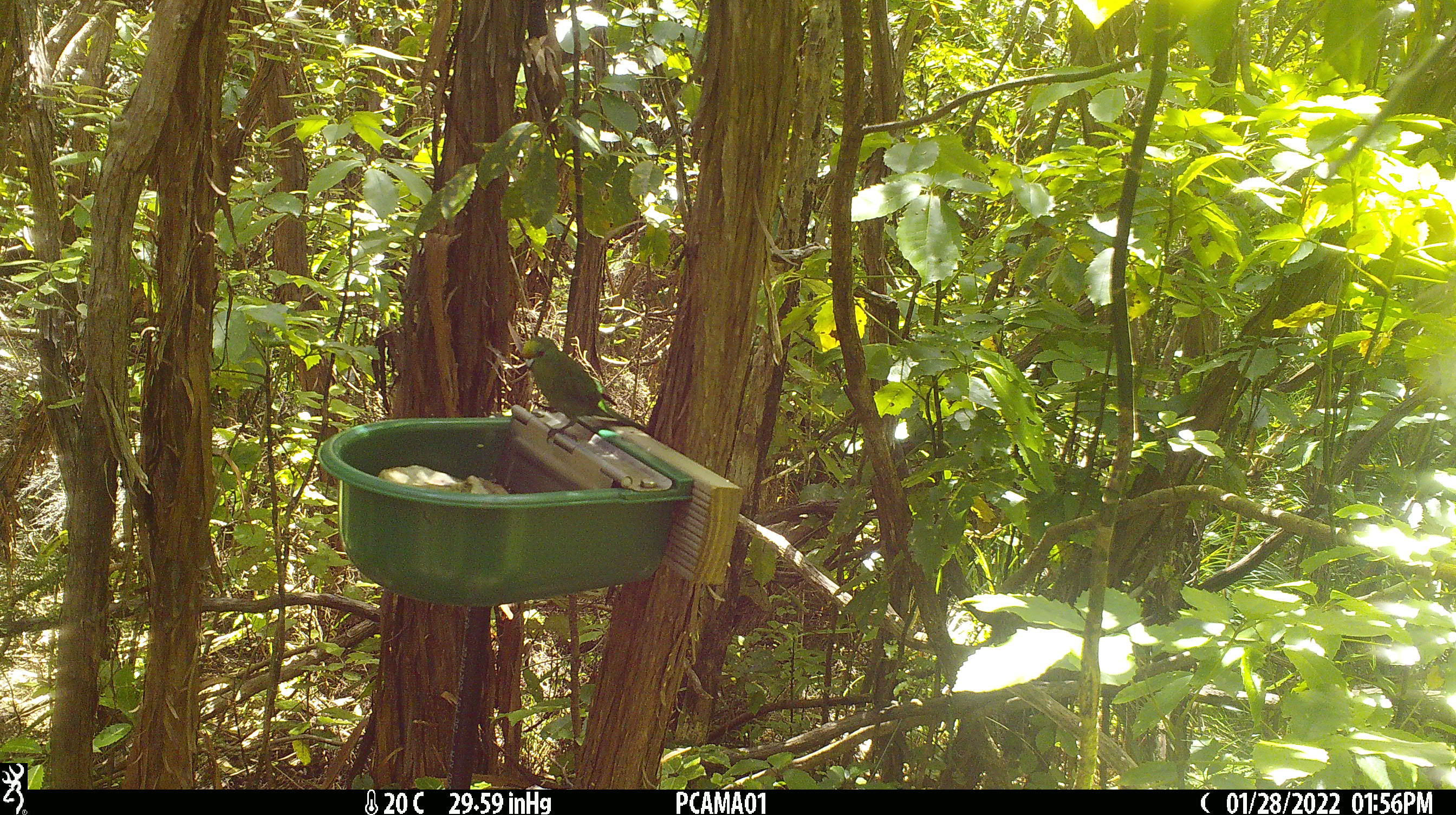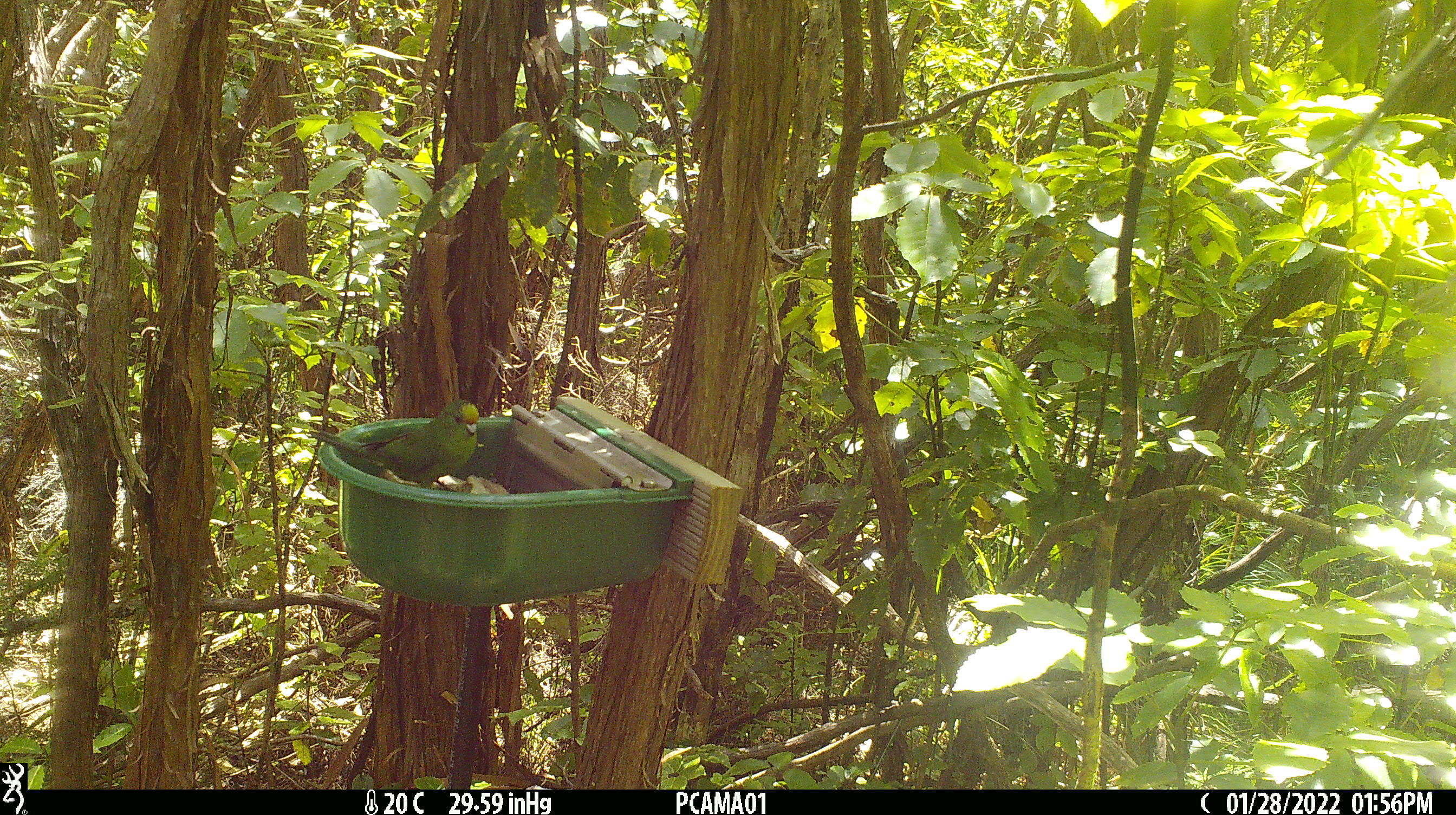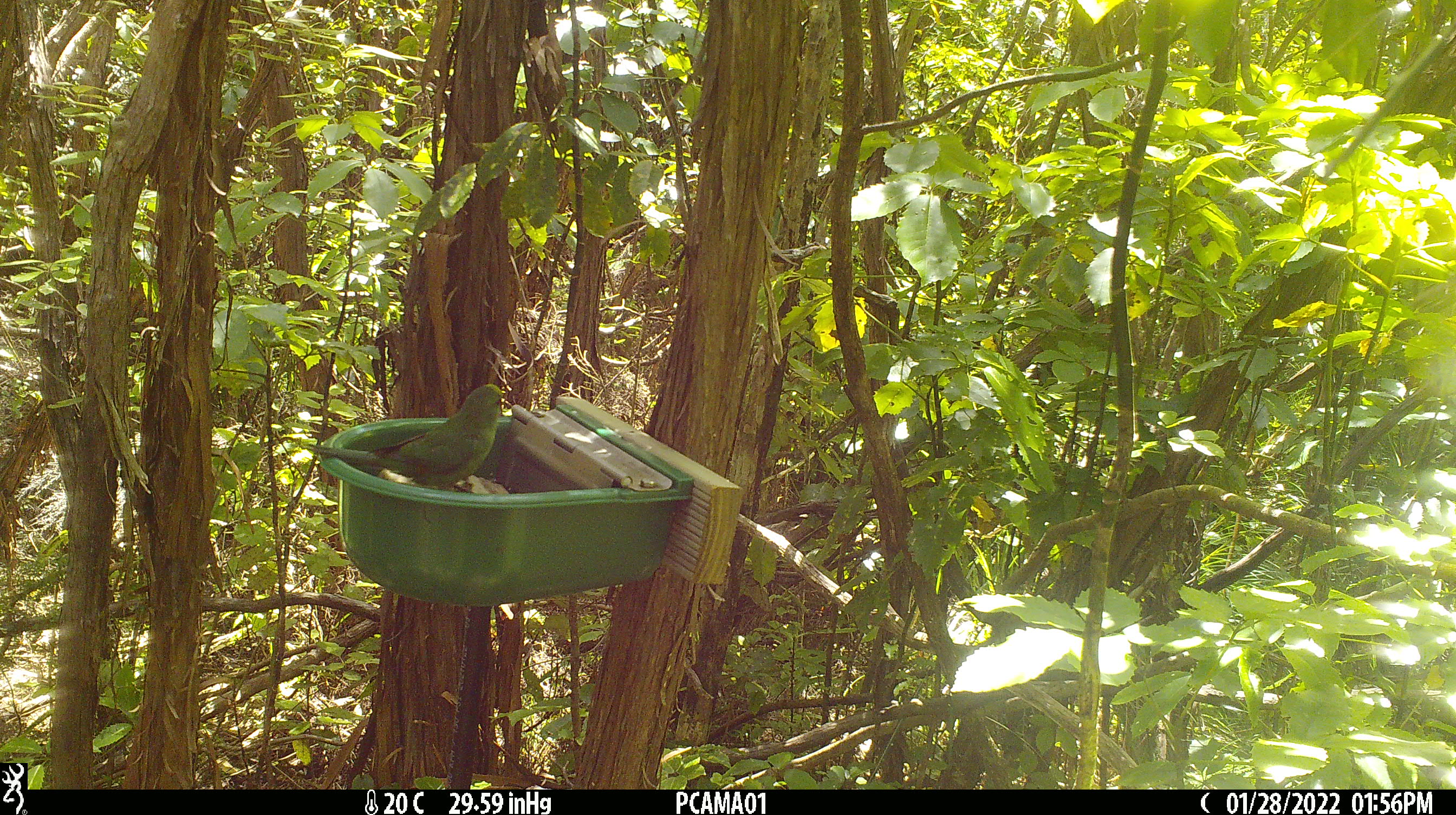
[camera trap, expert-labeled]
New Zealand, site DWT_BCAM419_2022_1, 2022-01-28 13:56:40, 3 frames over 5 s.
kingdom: Animalia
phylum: Chordata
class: Aves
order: Psittaciformes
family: Psittaculidae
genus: Cyanoramphus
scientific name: Cyanoramphus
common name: parakeet